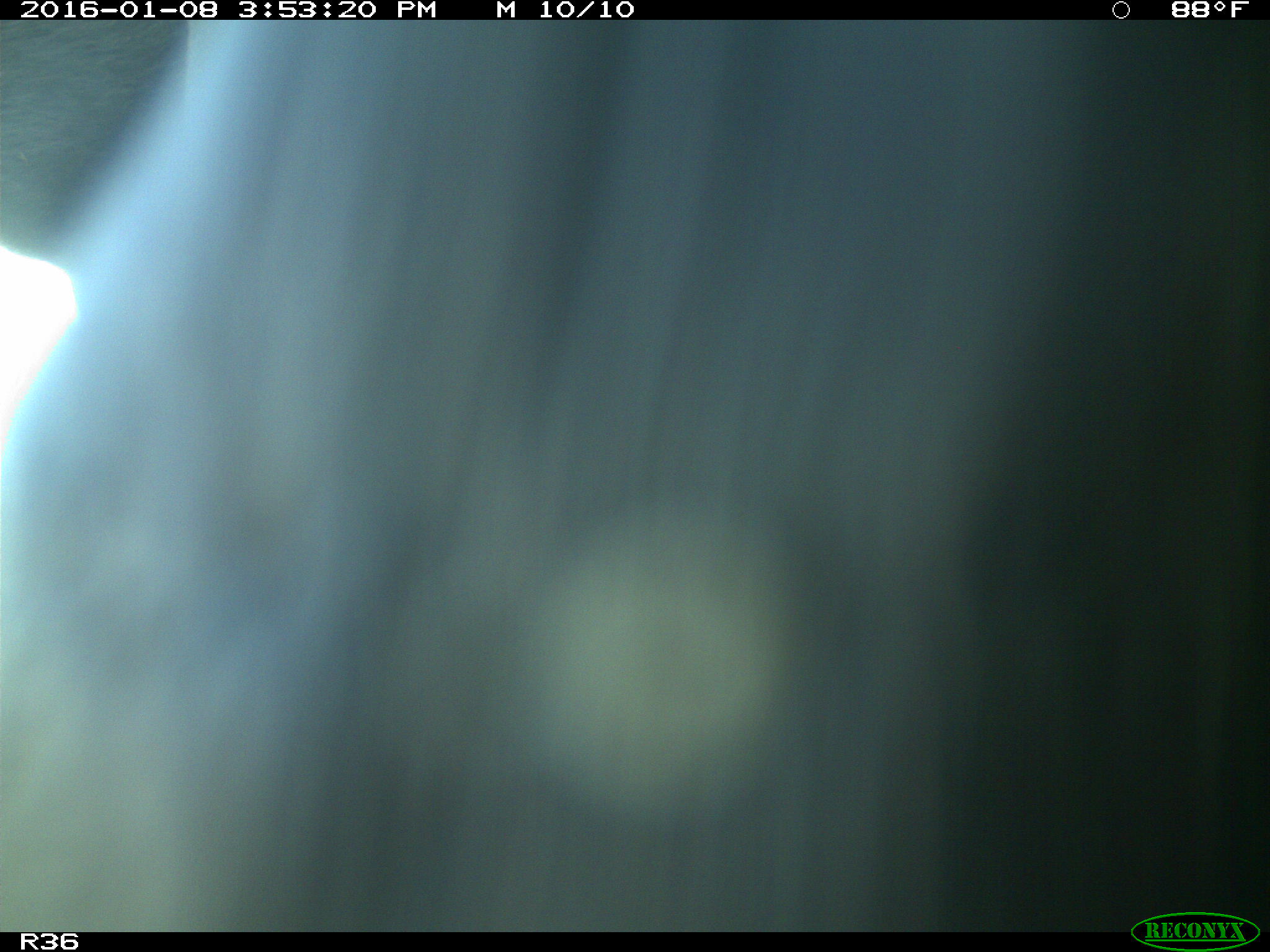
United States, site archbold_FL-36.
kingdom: Animalia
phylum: Chordata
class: Mammalia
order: Artiodactyla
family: Bovidae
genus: Bos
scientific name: Bos taurus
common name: domestic cow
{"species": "Bos taurus (domestic cow)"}